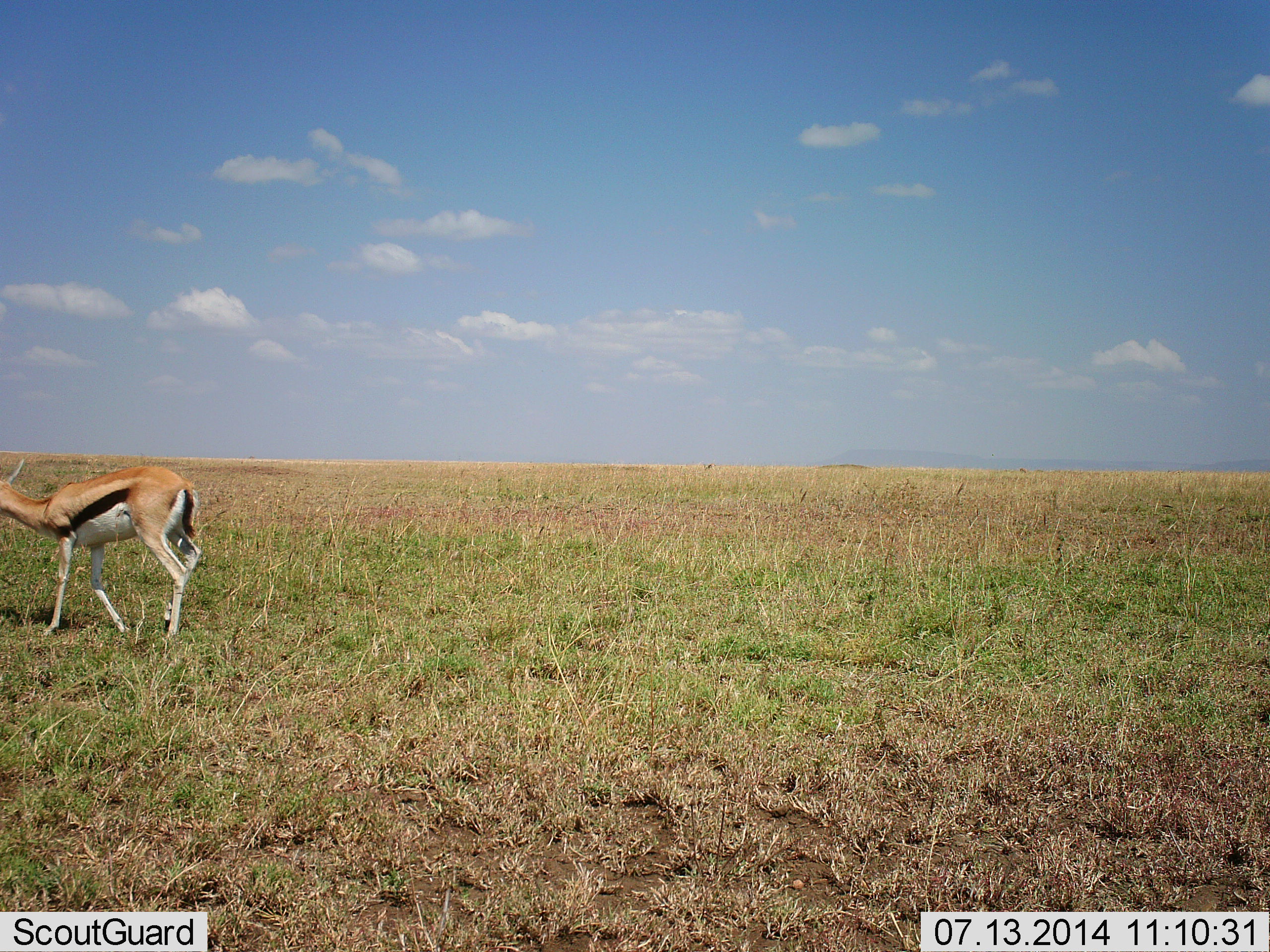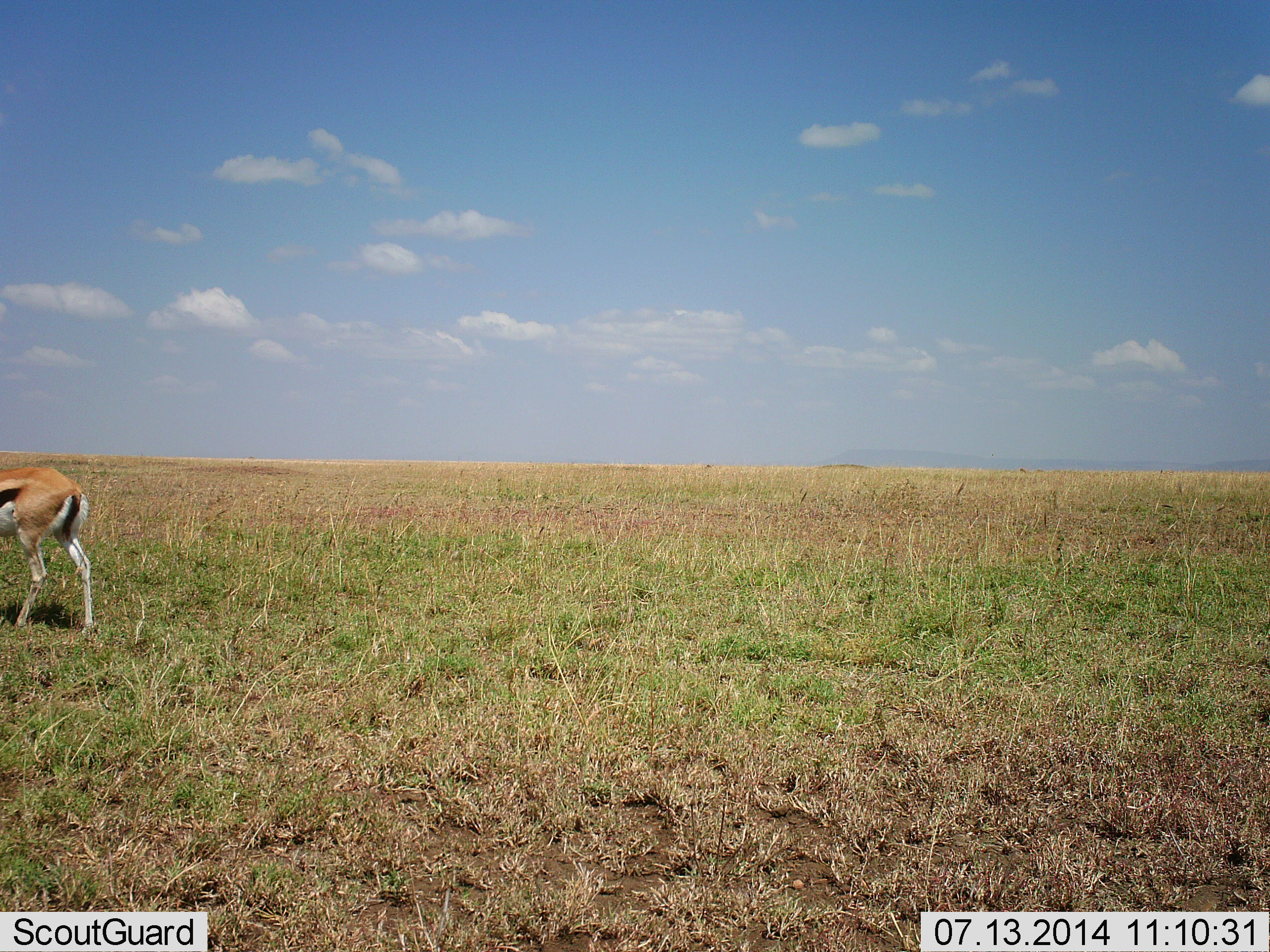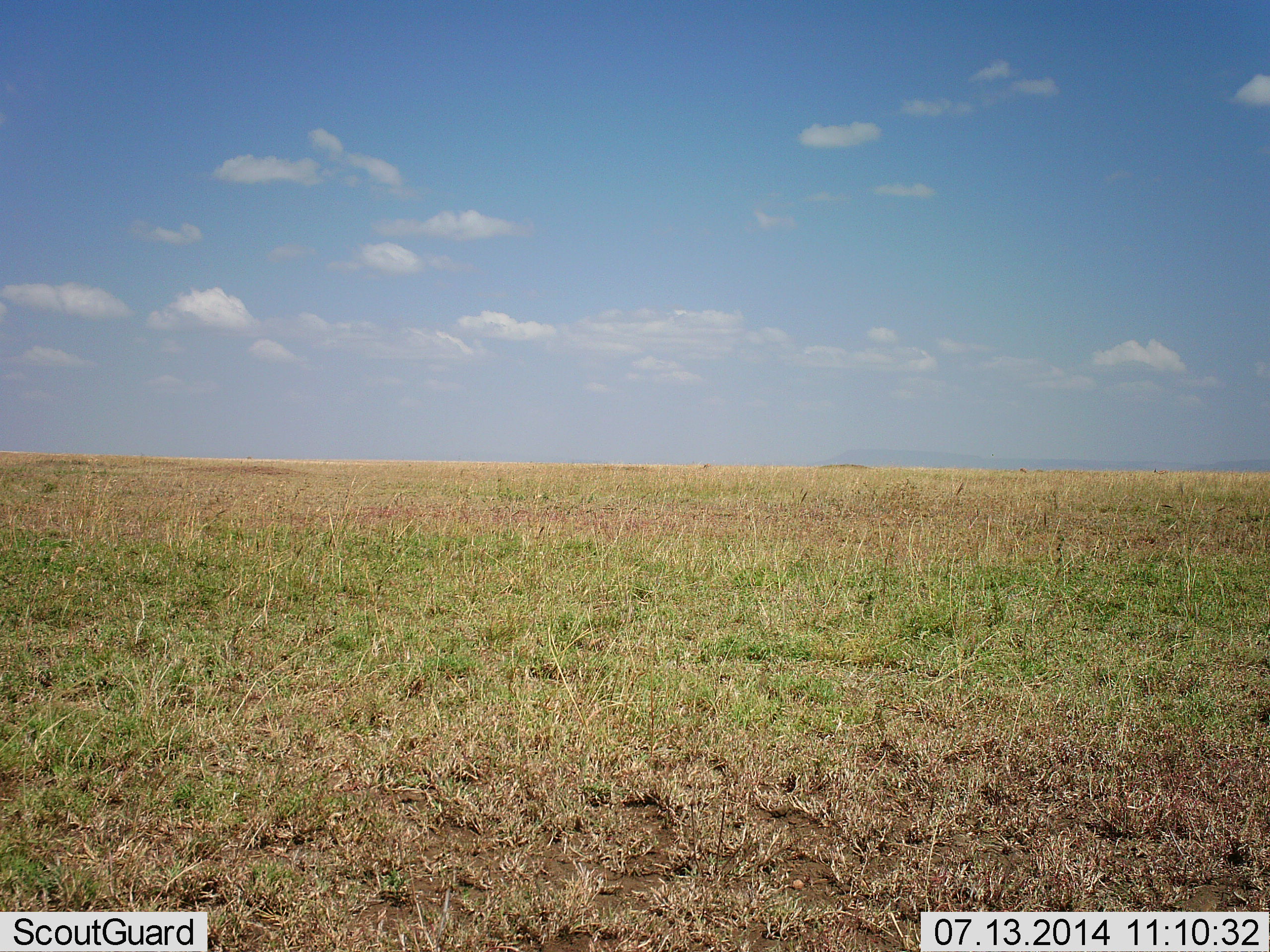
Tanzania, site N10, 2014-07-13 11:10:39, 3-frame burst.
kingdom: Animalia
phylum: Chordata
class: Mammalia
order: Artiodactyla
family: Bovidae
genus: Eudorcas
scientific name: Eudorcas thomsonii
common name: thomson's gazelle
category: gazellethomsons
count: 1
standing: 10%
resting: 0%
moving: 80%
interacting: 0%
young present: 0%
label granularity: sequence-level